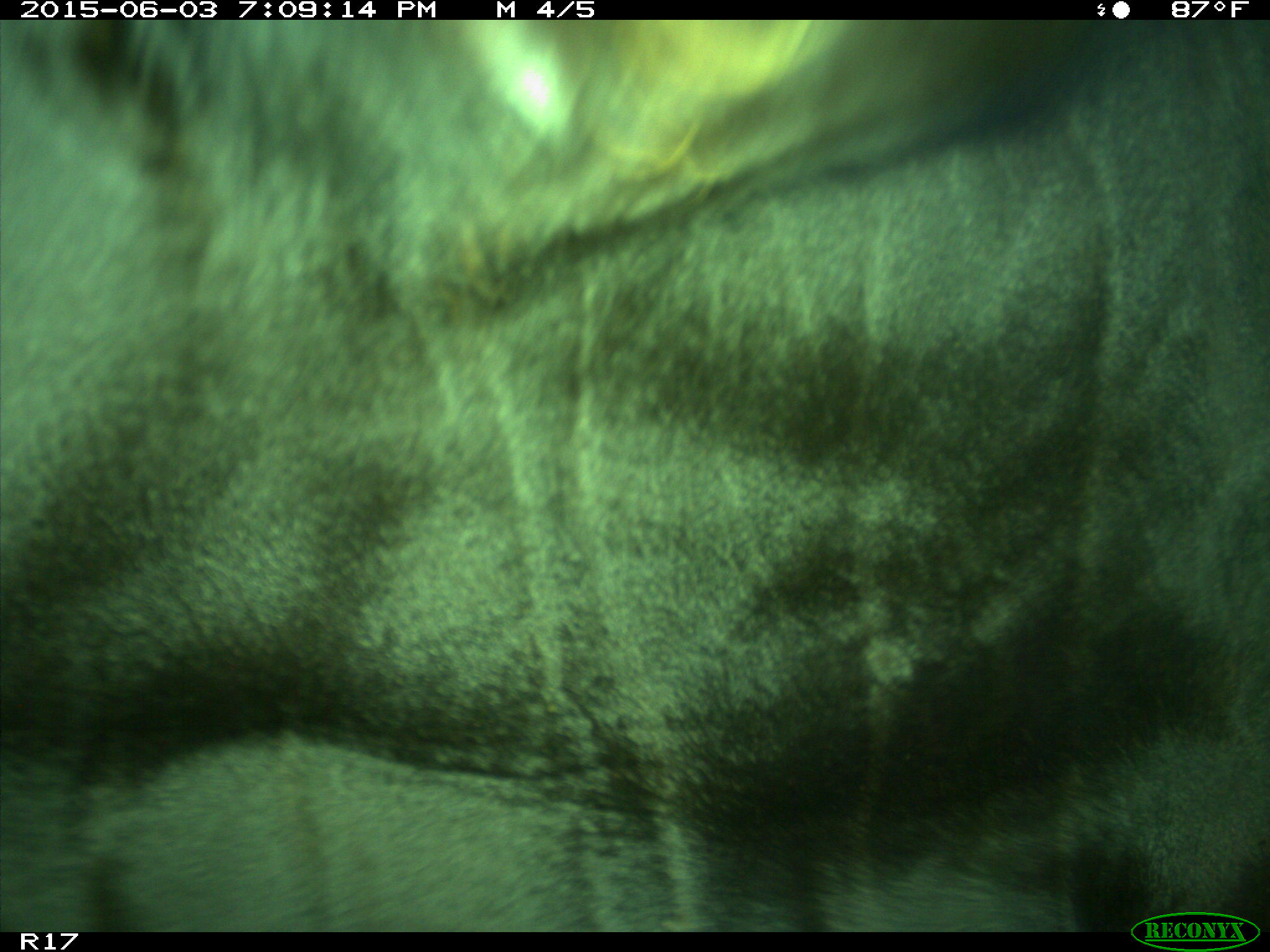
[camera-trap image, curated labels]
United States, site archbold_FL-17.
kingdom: Animalia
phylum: Chordata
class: Mammalia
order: Artiodactyla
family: Bovidae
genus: Bos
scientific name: Bos taurus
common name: domestic cow